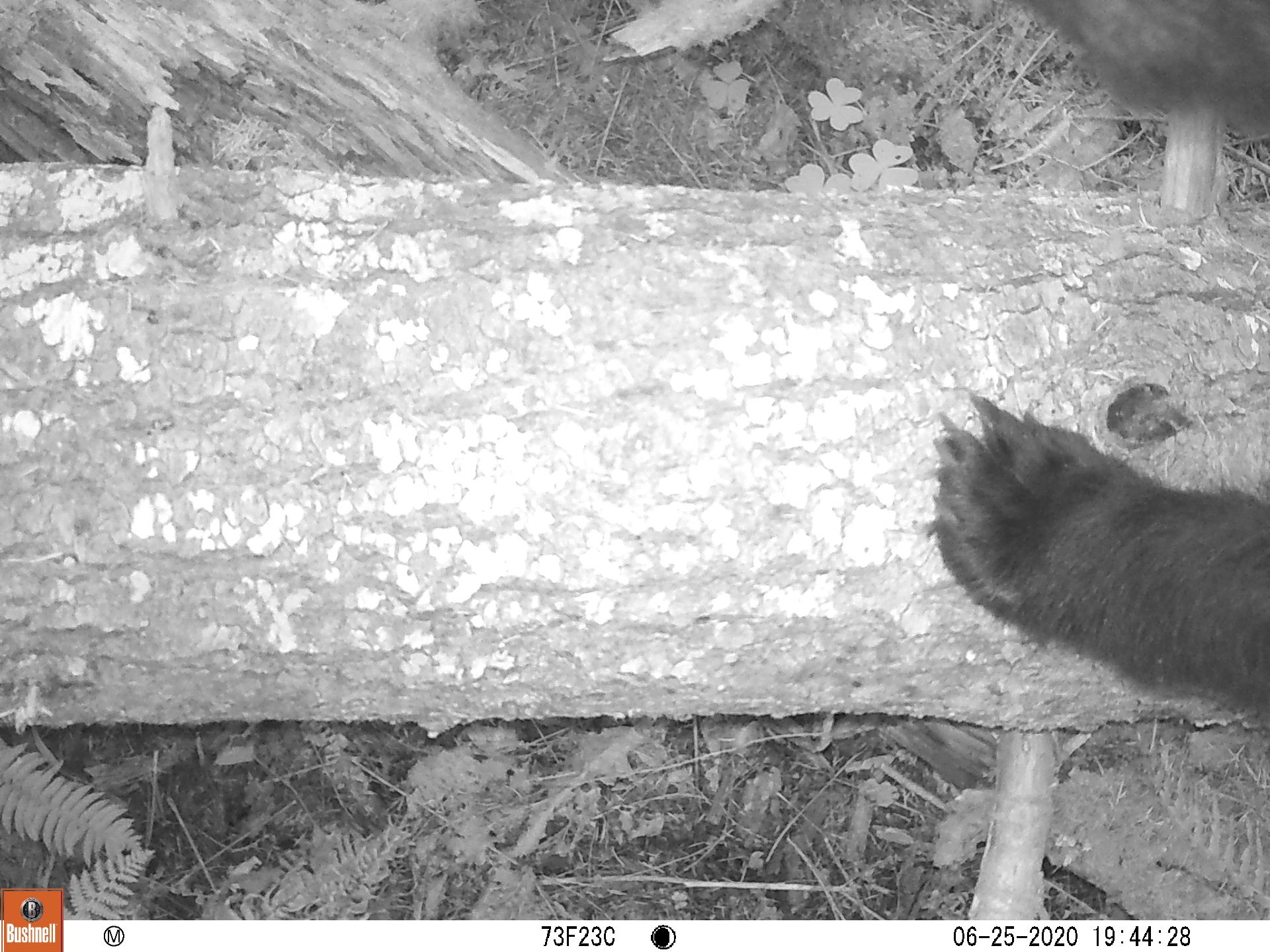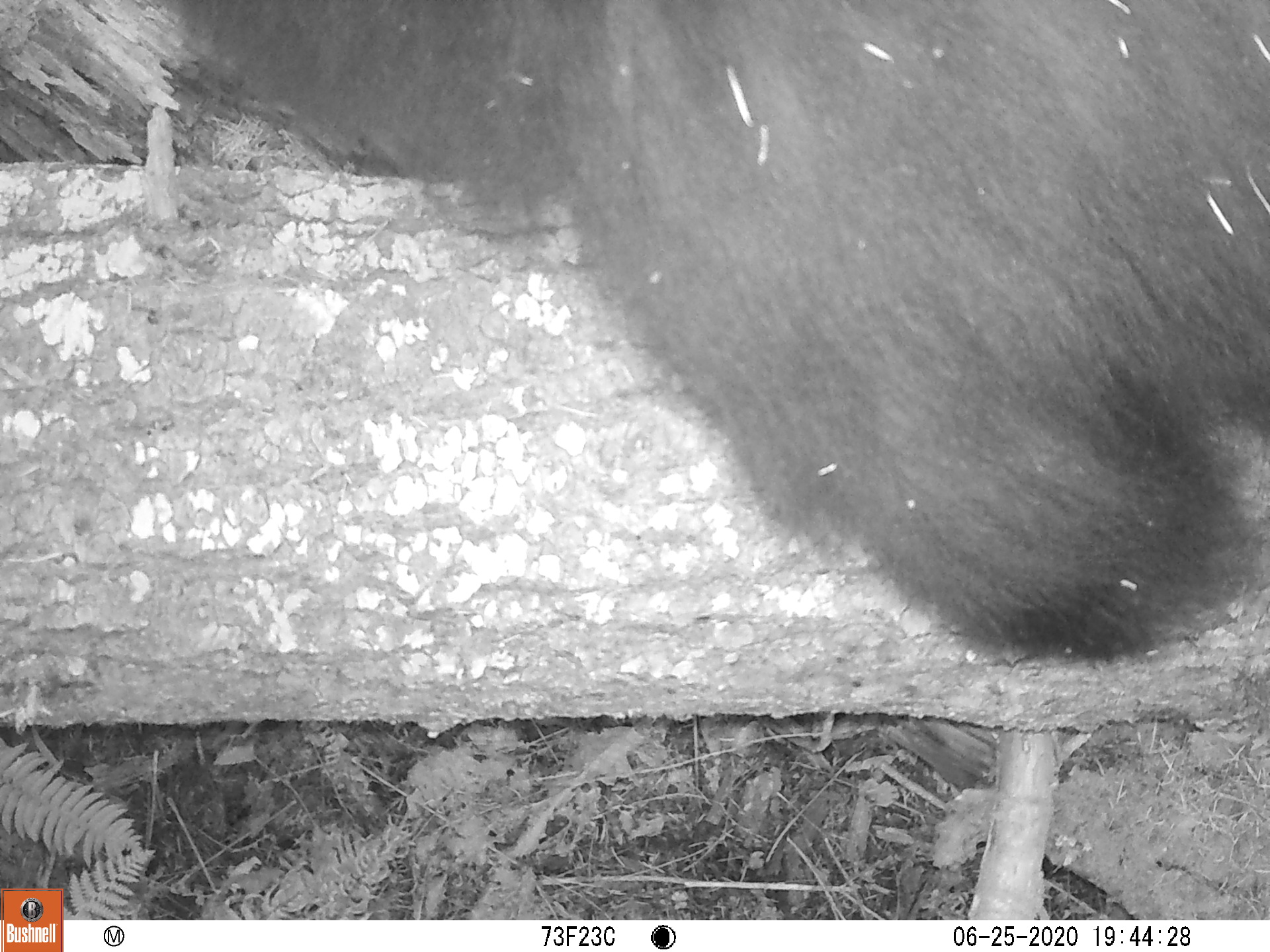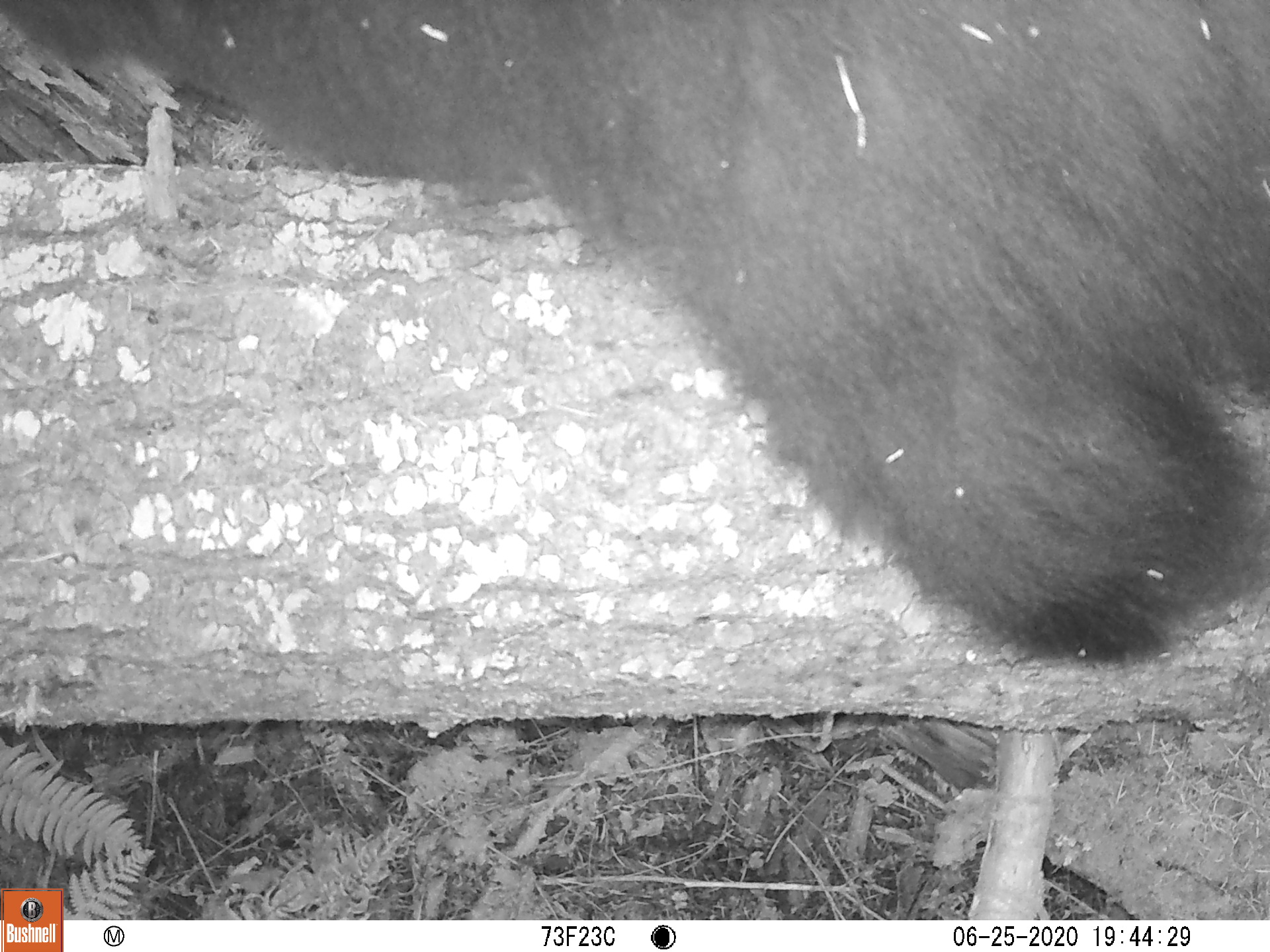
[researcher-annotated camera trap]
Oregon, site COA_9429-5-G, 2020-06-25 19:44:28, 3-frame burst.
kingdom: Animalia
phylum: Chordata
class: Mammalia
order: Carnivora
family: Ursidae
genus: Ursus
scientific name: Ursus americanus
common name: american black bear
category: black bear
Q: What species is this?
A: Black bear (american black bear) (Ursus americanus).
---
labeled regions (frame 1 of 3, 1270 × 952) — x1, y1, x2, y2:
black bear: 916, 376, 1261, 725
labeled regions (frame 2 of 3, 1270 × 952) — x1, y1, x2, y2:
black bear: 218, 0, 1264, 648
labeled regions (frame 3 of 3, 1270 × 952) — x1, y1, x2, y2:
black bear: 163, 0, 1264, 656